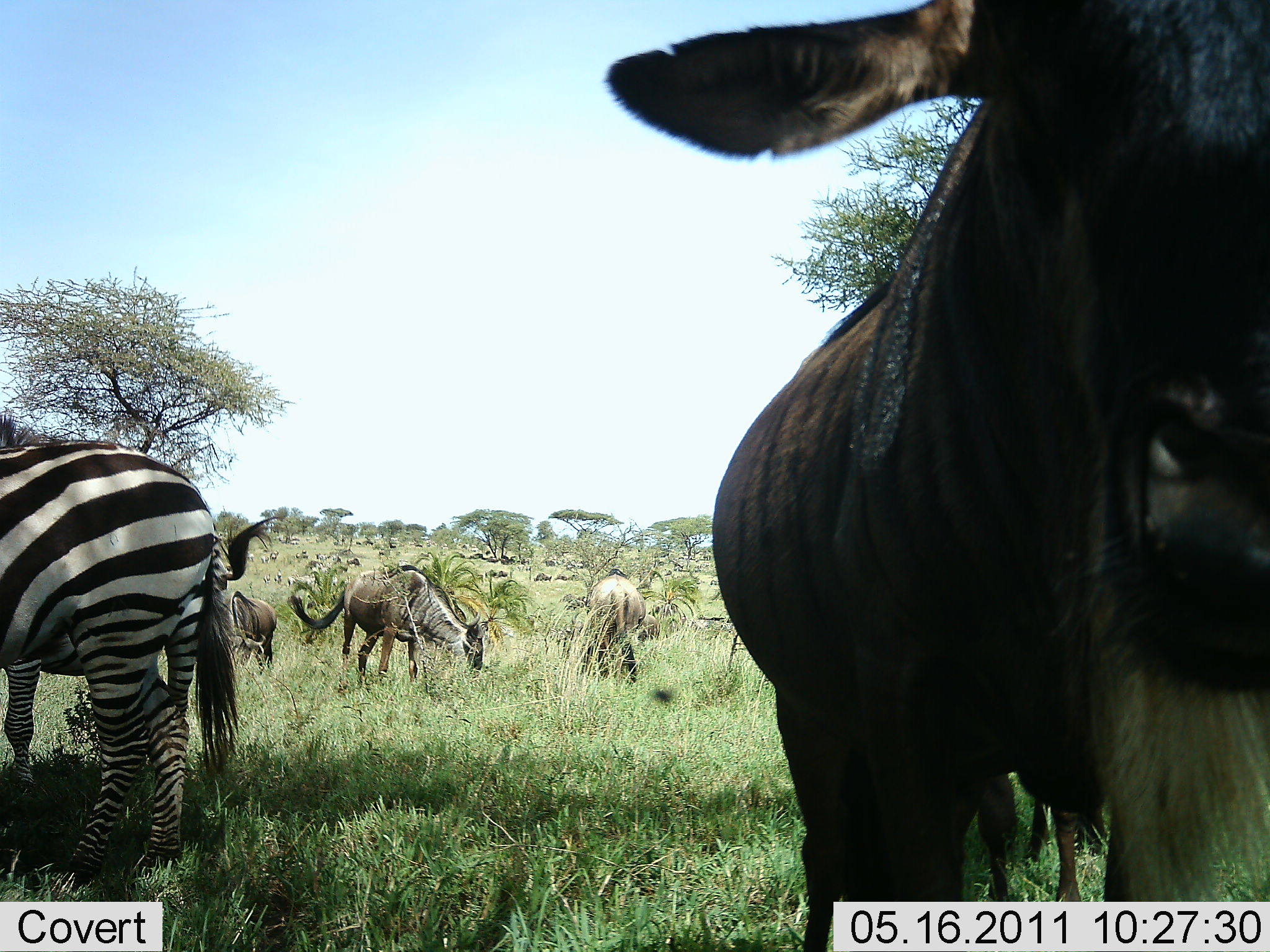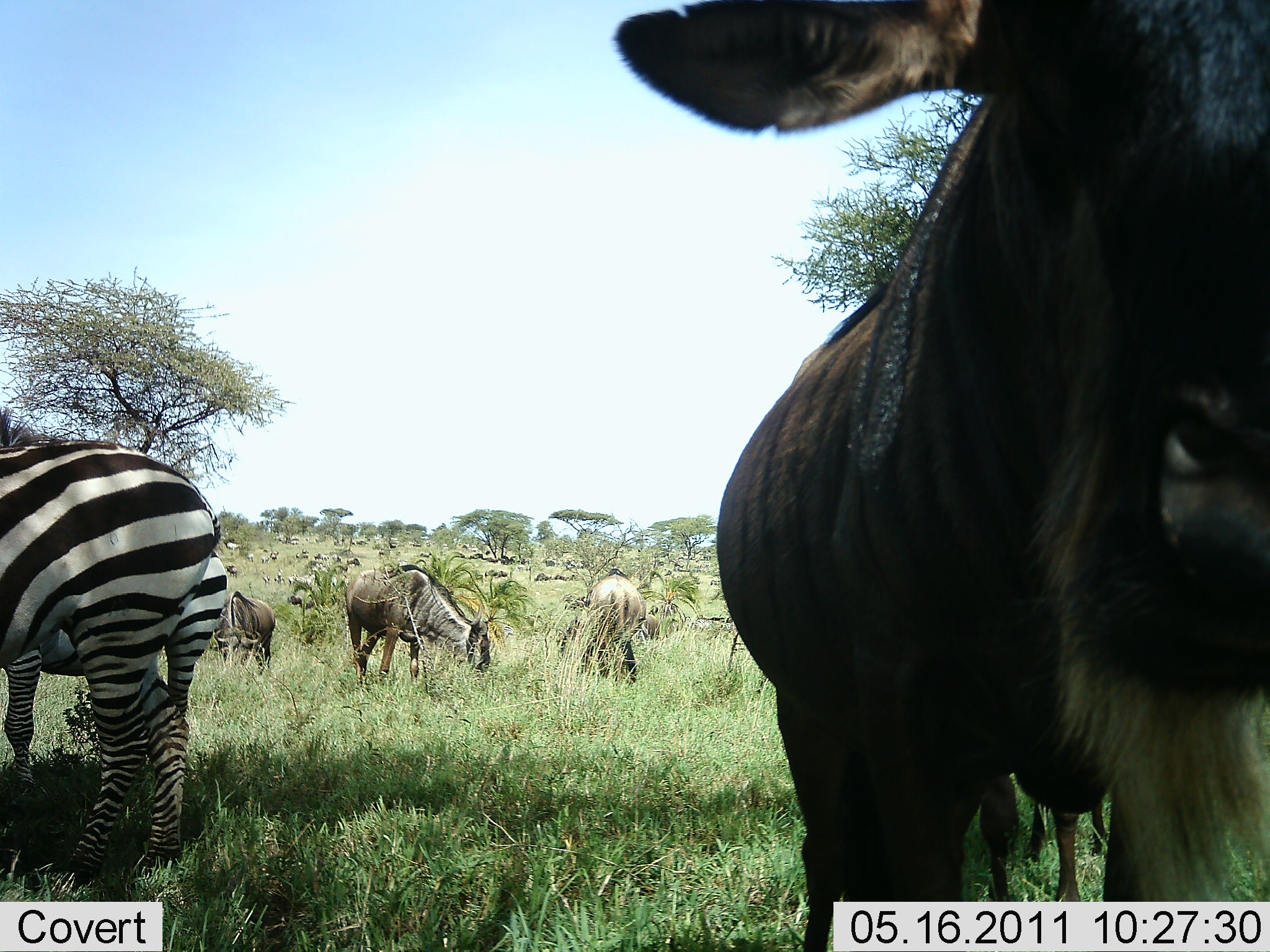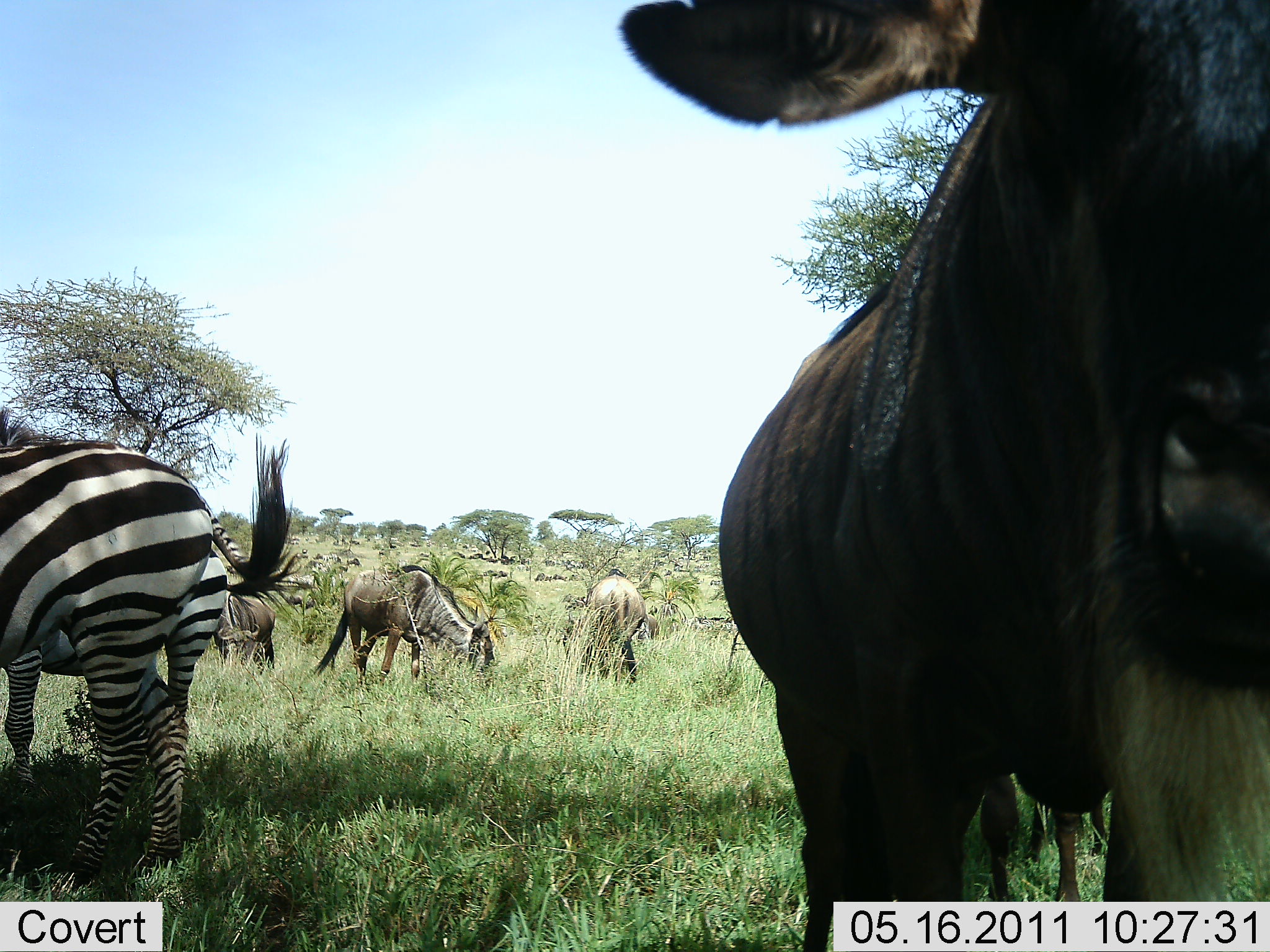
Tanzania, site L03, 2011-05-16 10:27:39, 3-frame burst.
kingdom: Animalia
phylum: Chordata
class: Mammalia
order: Artiodactyla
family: Bovidae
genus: Connochaetes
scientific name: Connochaetes taurinus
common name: blue wildebeest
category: wildebeest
Wildebeest (blue wildebeest) (Connochaetes taurinus), count 5. Behavior (volunteer vote fractions): standing 67%, resting 0%, moving 0%, interacting 0%. Young present (vote fraction): 8%. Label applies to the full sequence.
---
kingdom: Animalia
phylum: Chordata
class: Mammalia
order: Perissodactyla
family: Equidae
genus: Equus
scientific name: Equus quagga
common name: plains zebra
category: zebra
Zebra (plains zebra) (Equus quagga), count 2. Behavior (volunteer vote fractions): standing 80%, resting 0%, moving 0%, interacting 0%. Young present (vote fraction): 20%. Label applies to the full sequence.